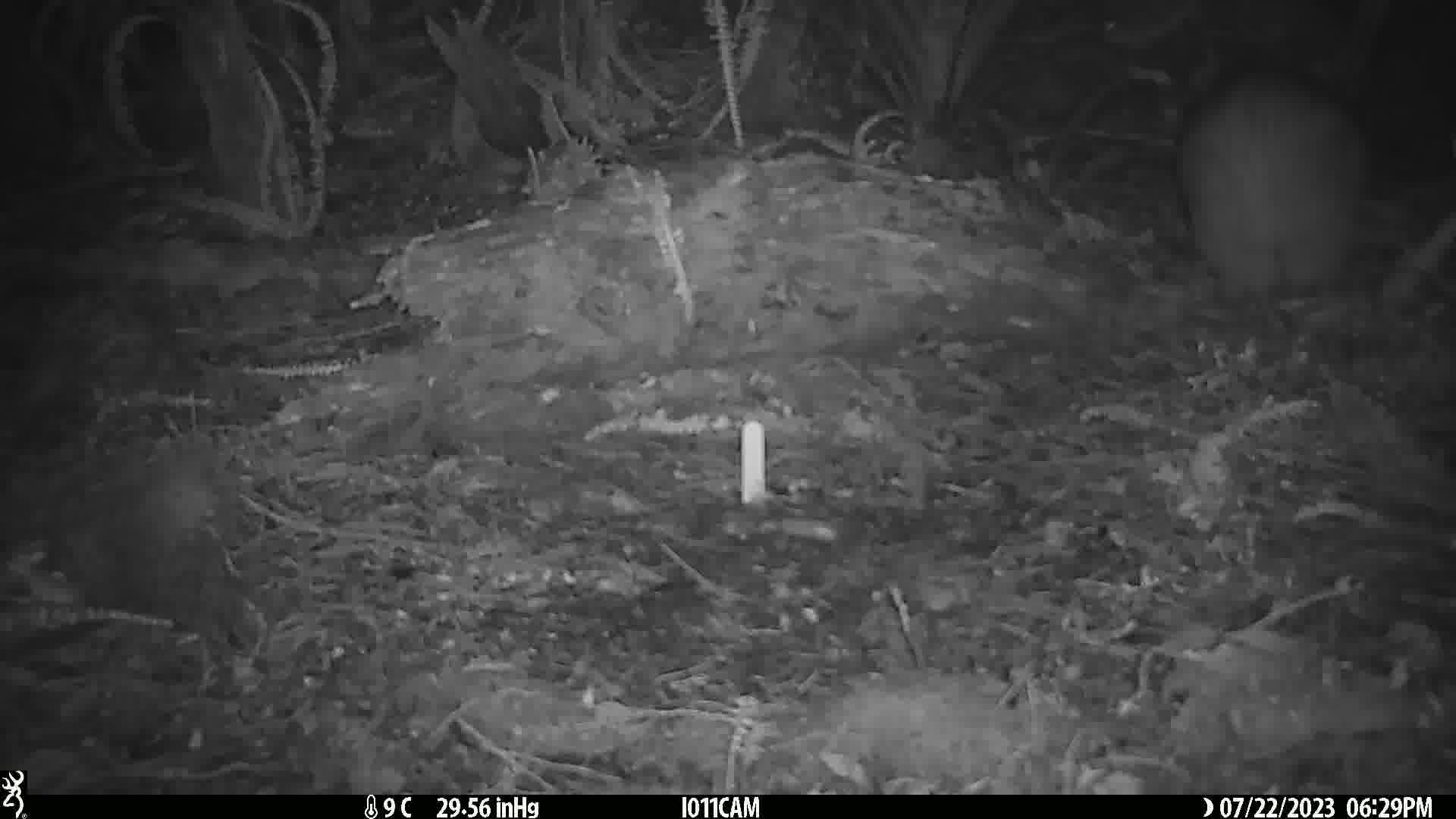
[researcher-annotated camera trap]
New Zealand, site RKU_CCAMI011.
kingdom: Animalia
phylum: Chordata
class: Aves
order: Apterygiformes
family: Apterygidae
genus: Apteryx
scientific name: Apteryx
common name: kiwi